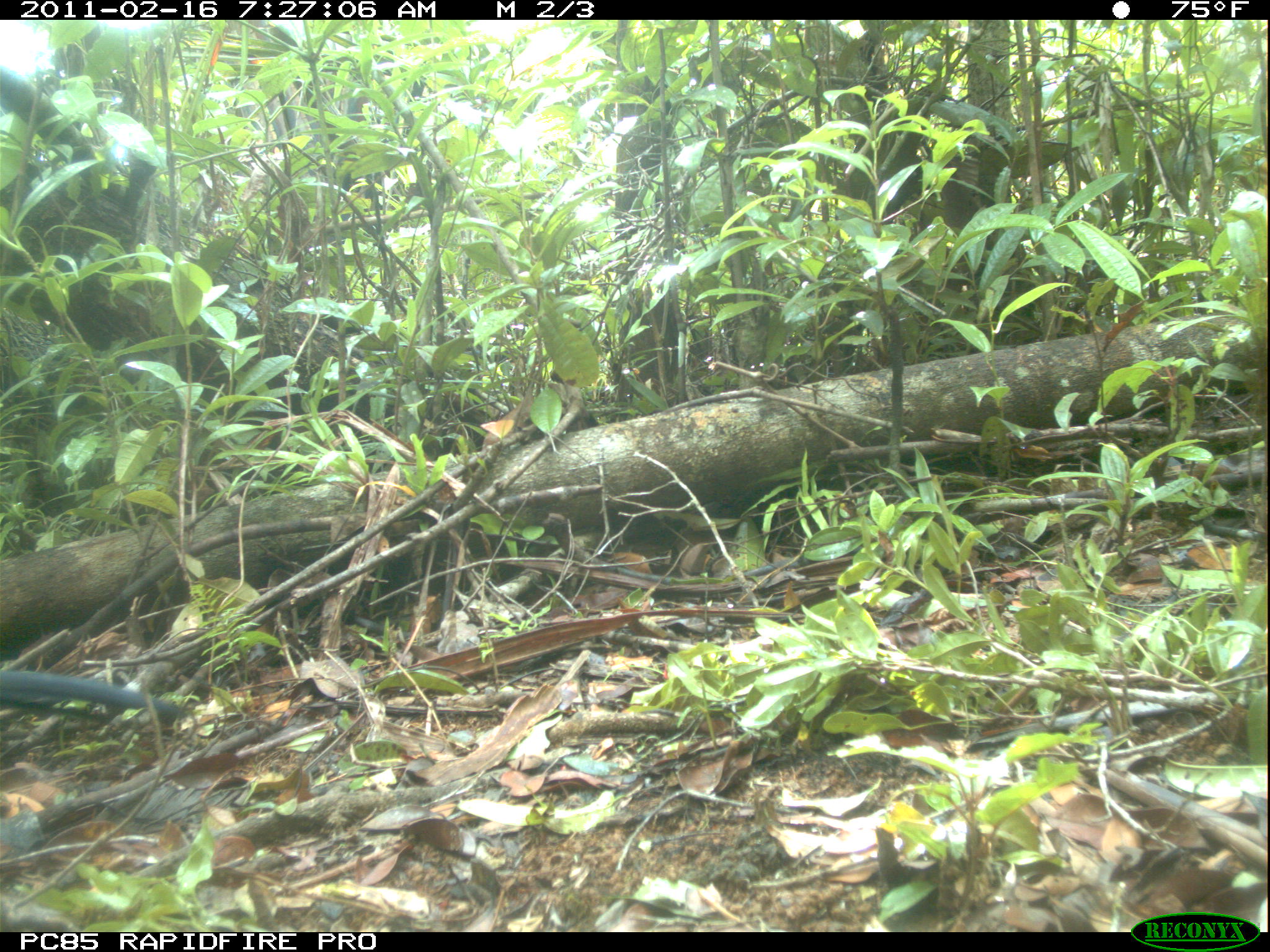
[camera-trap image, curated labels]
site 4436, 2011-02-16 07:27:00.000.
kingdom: Animalia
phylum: Chordata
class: Aves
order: Cuculiformes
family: Cuculidae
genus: Coua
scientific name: Coua serriana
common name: red-breasted coua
Coua serriana (red-breasted coua), count 1.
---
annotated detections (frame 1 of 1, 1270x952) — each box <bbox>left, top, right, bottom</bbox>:
coua serriana: <bbox>0, 664, 194, 734</bbox>